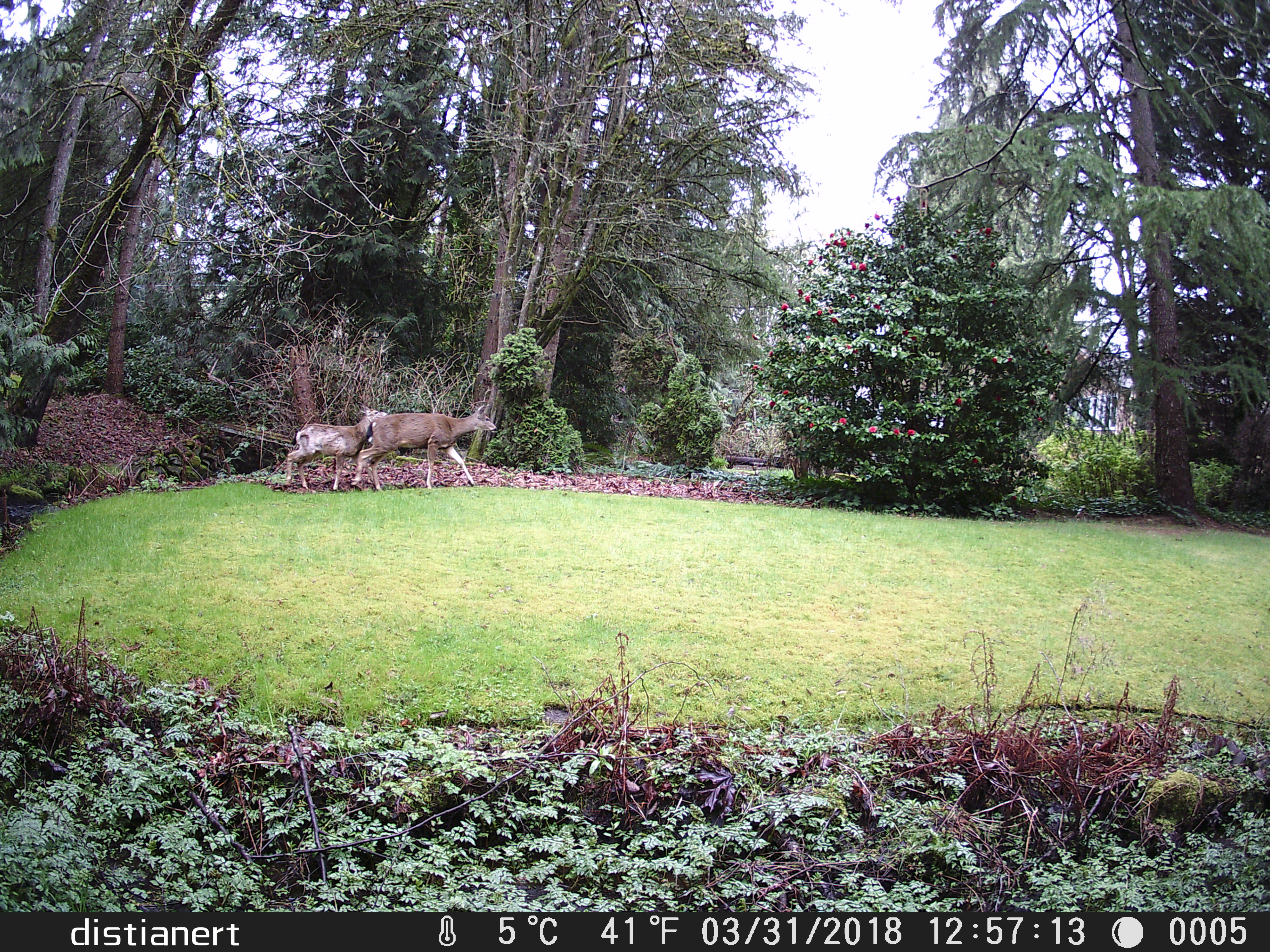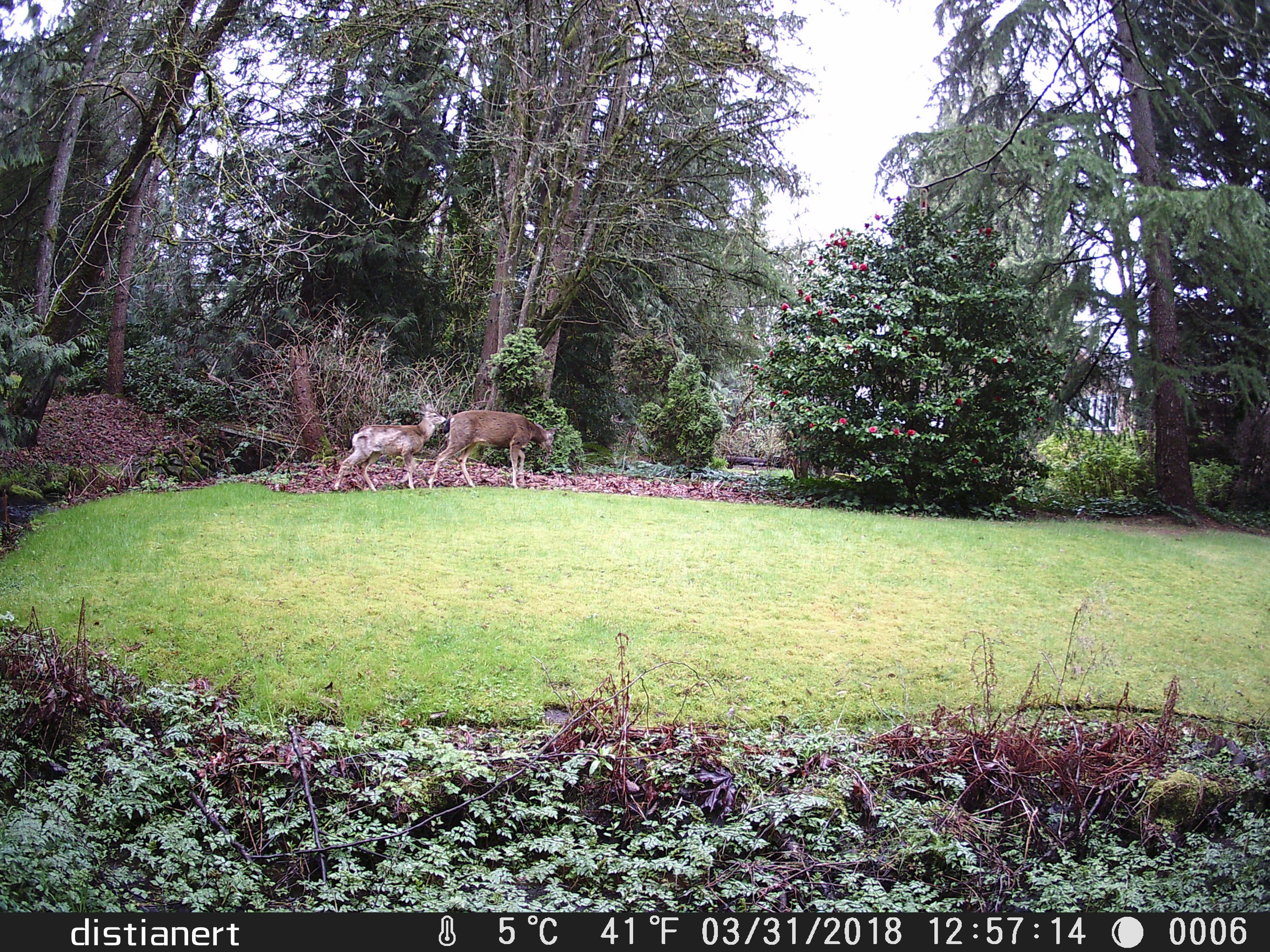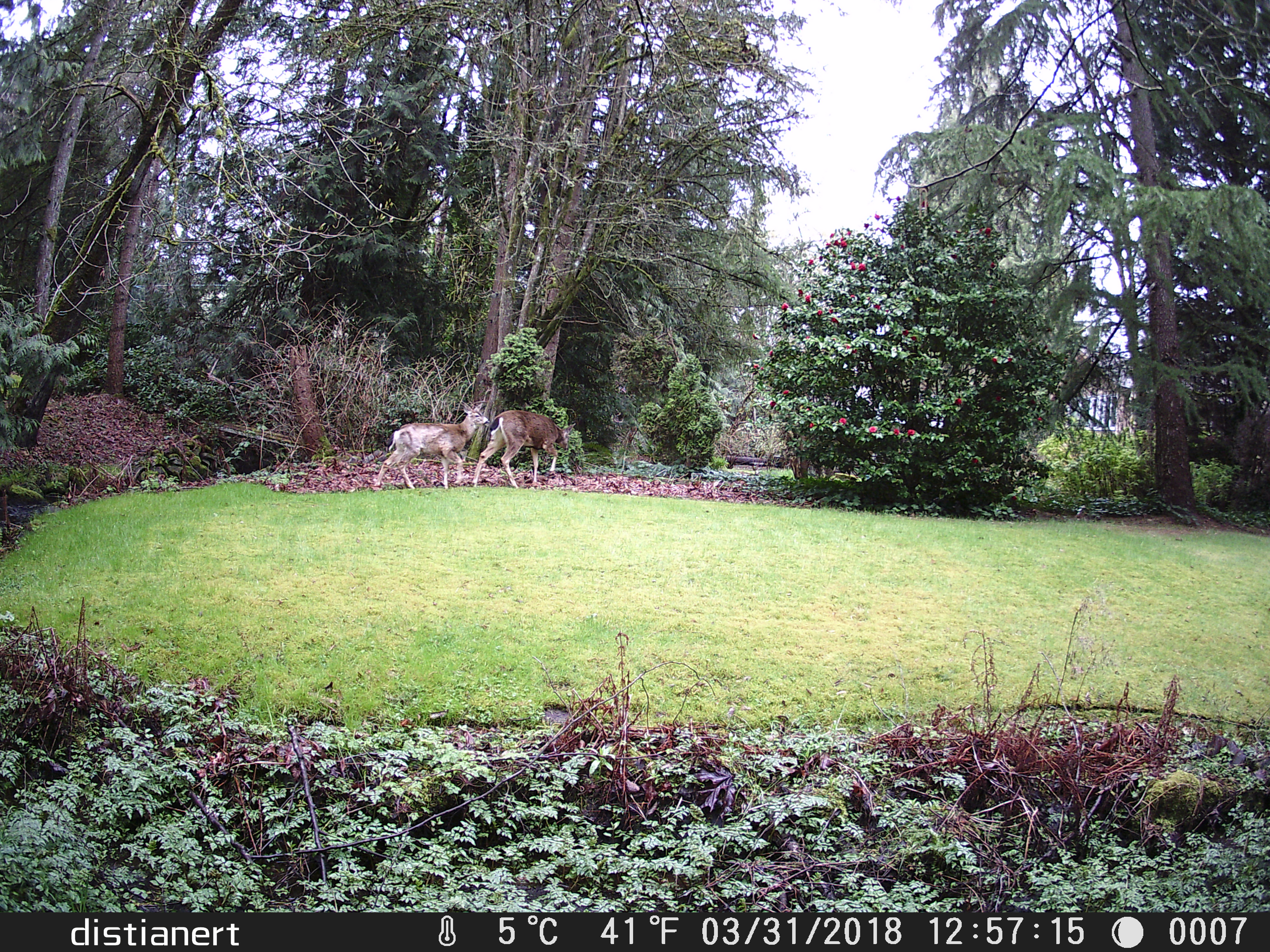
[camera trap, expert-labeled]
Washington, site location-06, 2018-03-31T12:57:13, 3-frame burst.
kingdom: Animalia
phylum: Chordata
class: Mammalia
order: Artiodactyla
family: Cervidae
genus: Odocoileus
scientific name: Odocoileus hemionus columbianus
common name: columbian blacktail deer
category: deer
Deer (columbian blacktail deer) (Odocoileus hemionus columbianus).